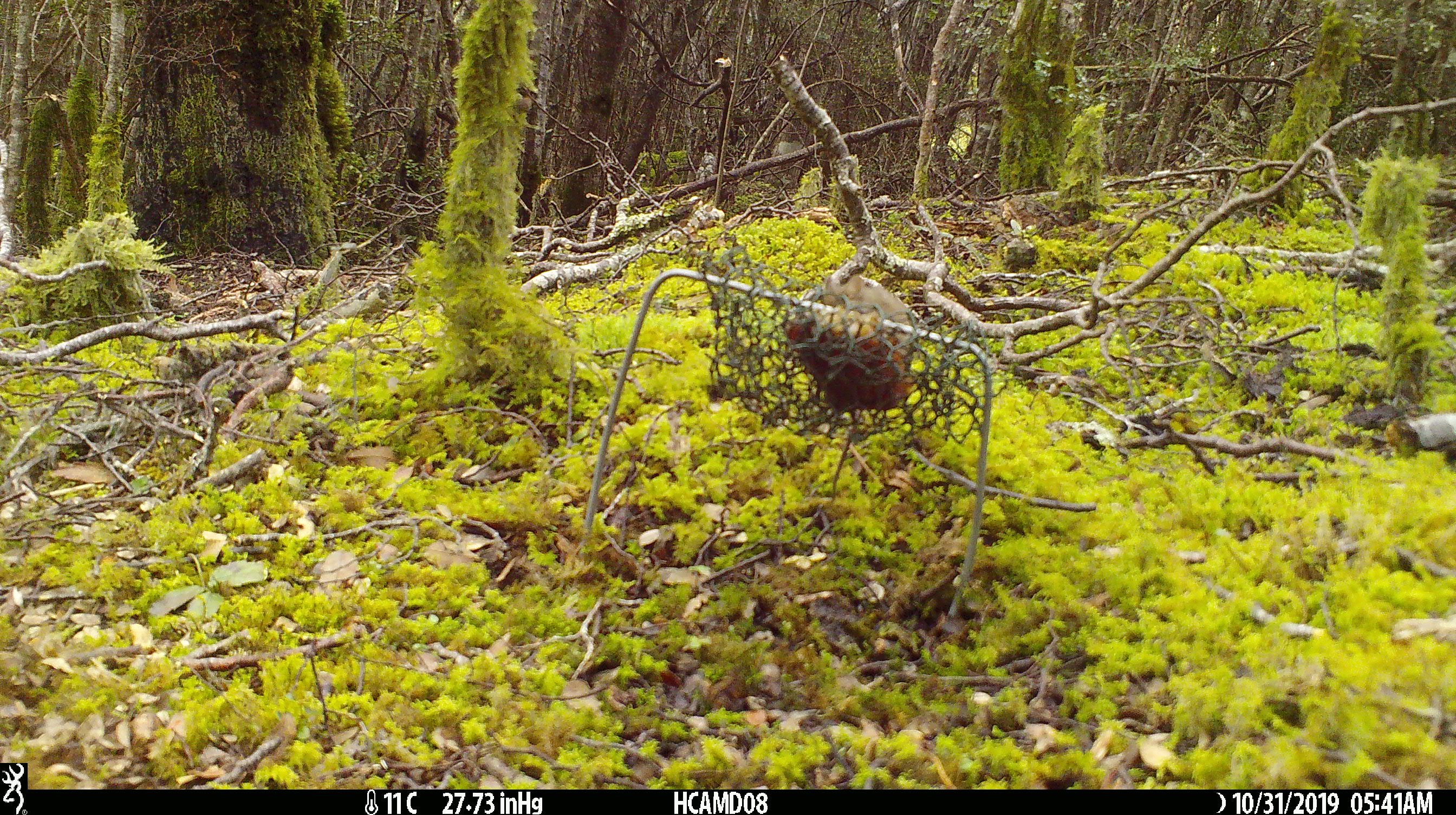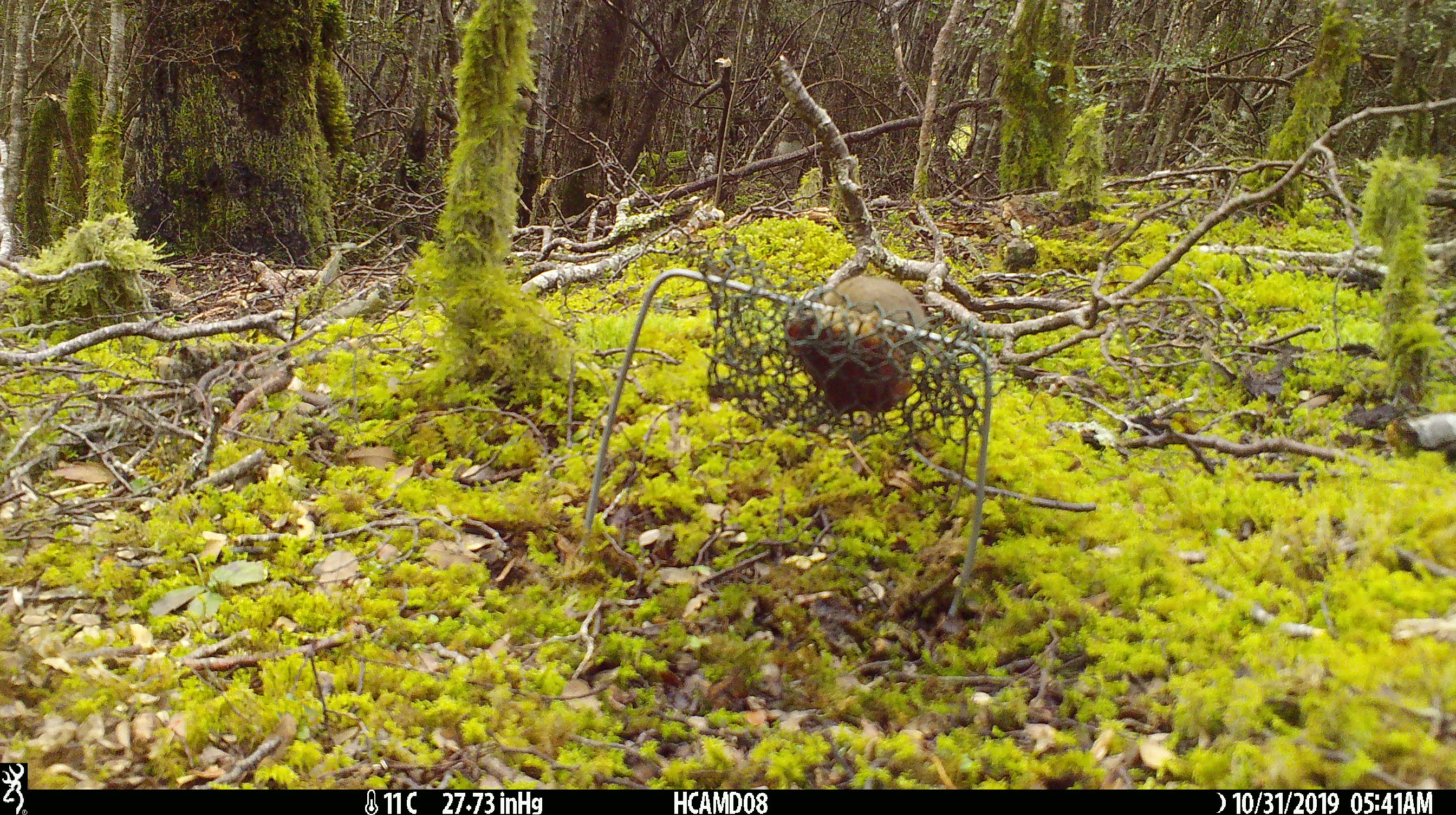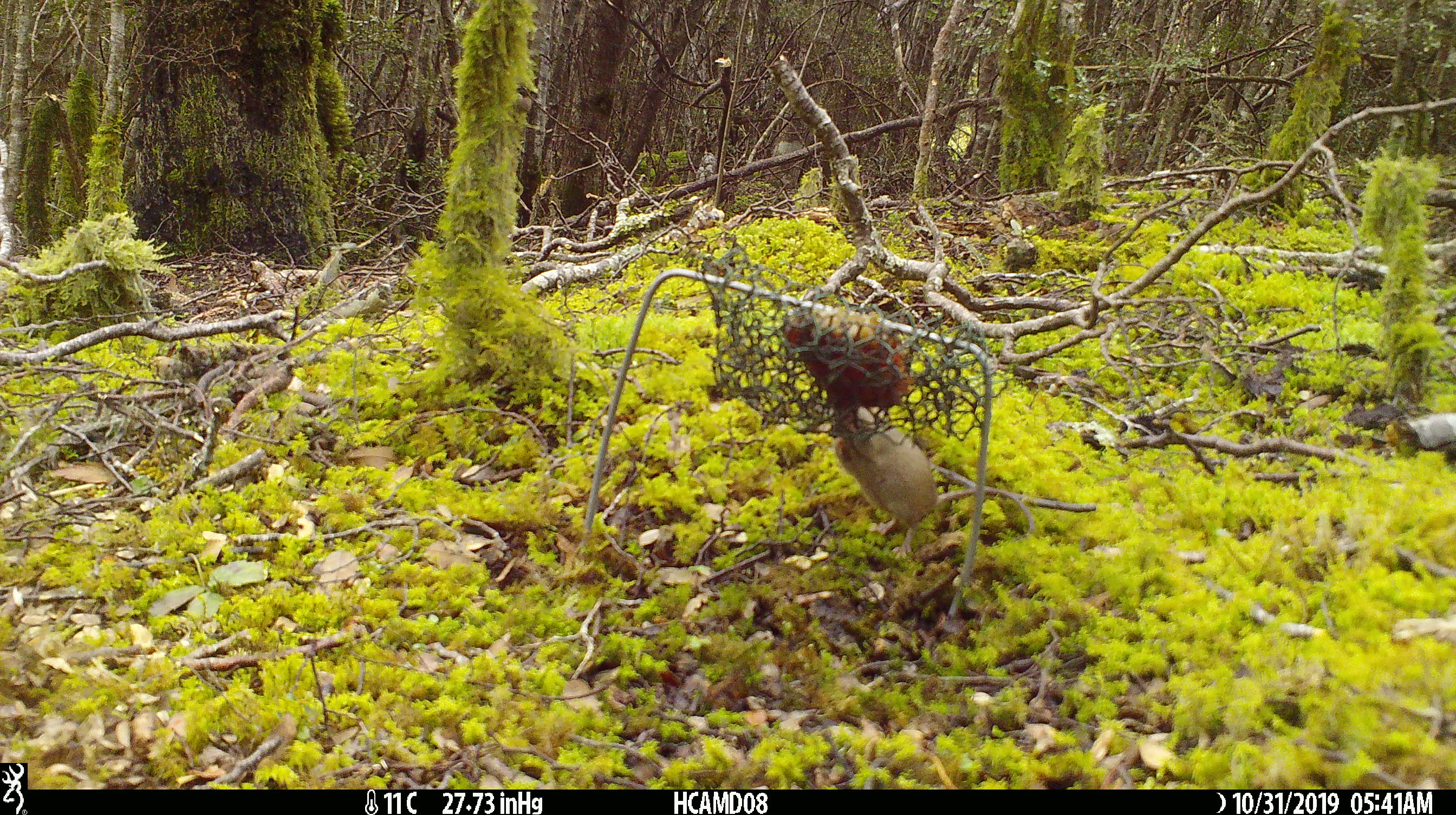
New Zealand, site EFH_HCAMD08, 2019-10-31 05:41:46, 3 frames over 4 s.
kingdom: Animalia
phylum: Chordata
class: Mammalia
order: Rodentia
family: Muridae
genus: Mus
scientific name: Mus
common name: mouse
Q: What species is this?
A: Mouse (Mus).